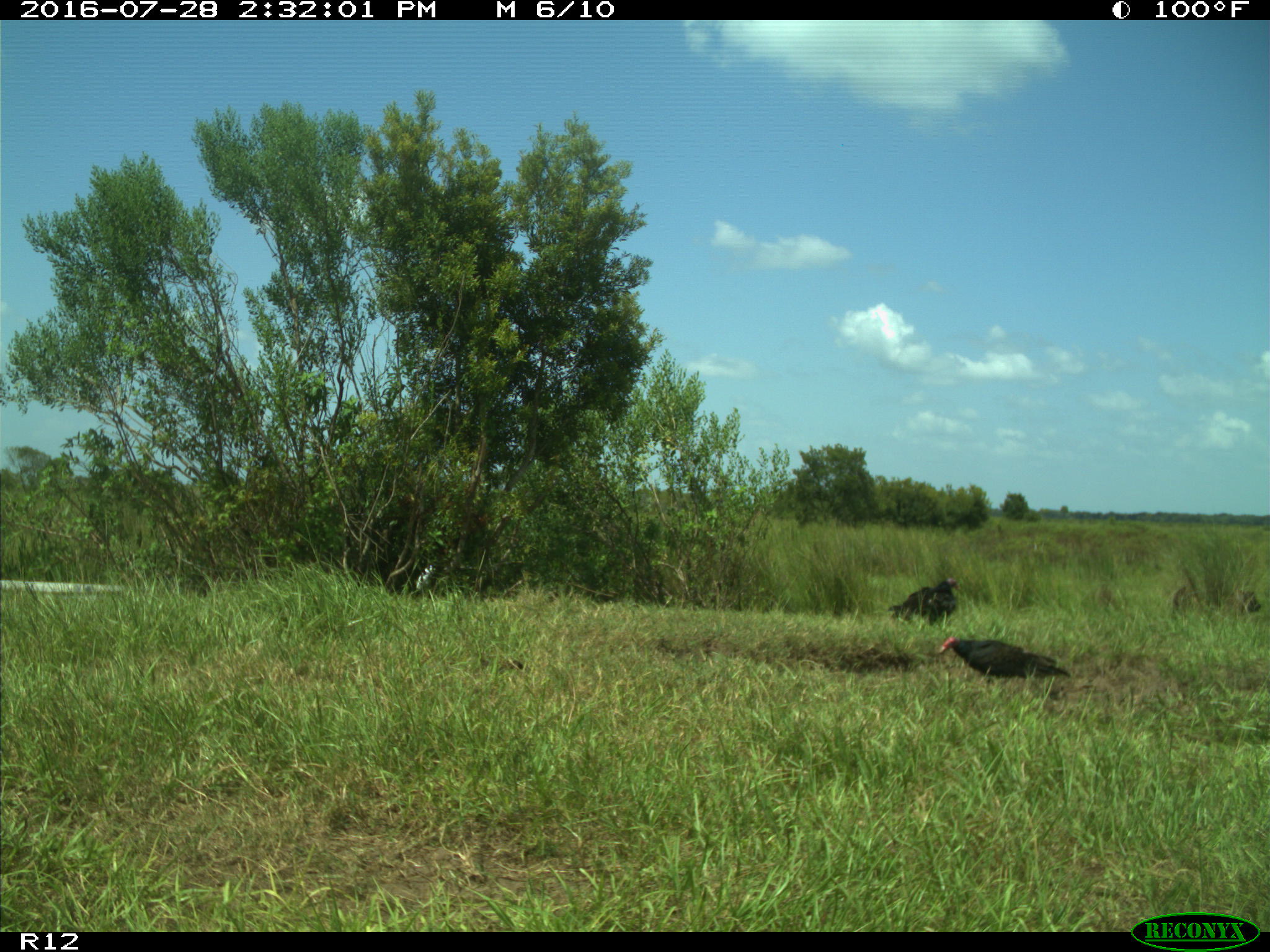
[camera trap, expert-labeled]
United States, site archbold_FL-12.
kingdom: Animalia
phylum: Chordata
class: Aves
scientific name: Aves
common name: birds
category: unidentified bird